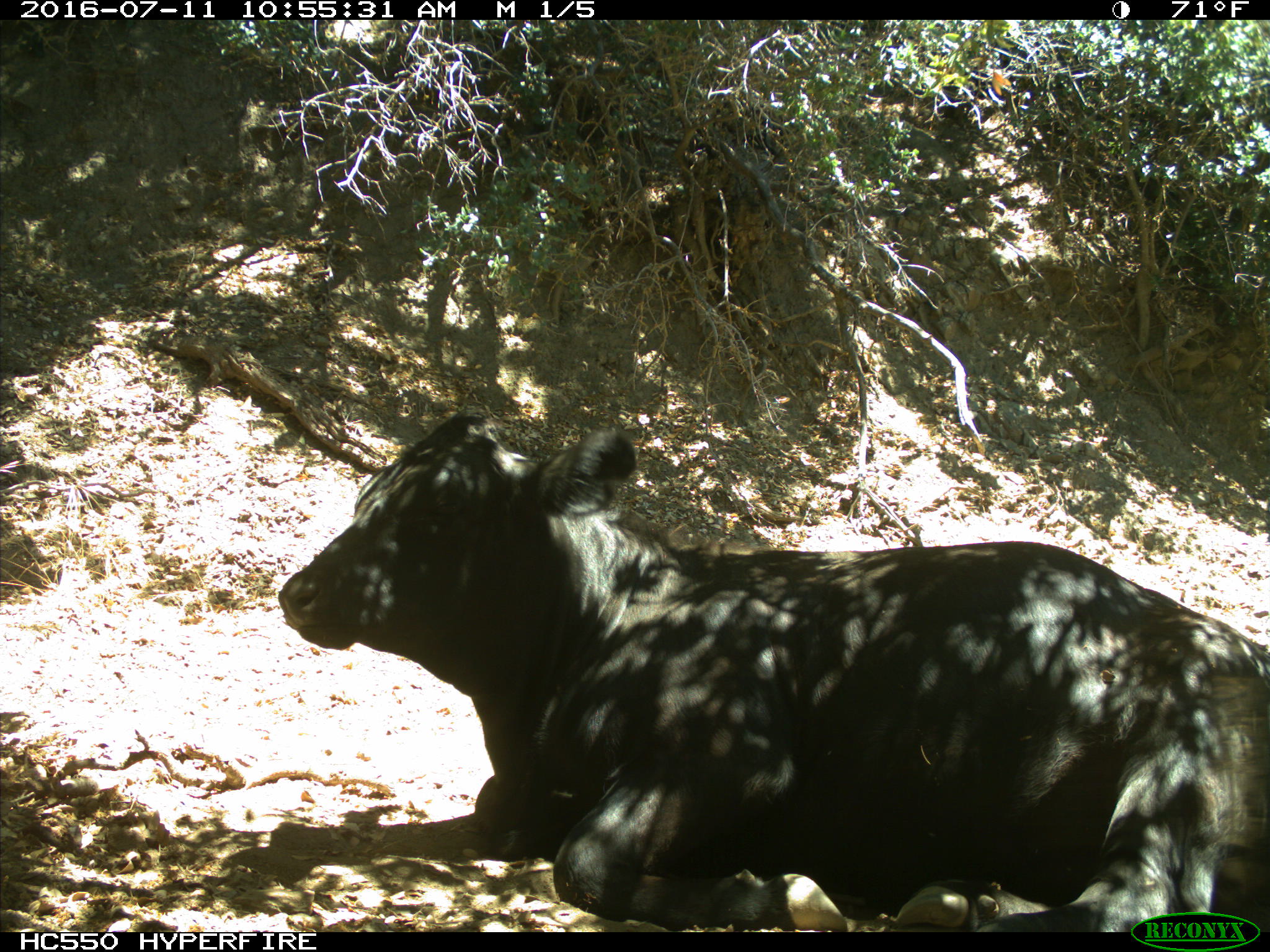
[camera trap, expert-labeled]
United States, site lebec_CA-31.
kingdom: Animalia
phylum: Chordata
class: Mammalia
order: Artiodactyla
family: Bovidae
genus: Bos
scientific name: Bos taurus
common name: domestic cow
Bos taurus (domestic cow).